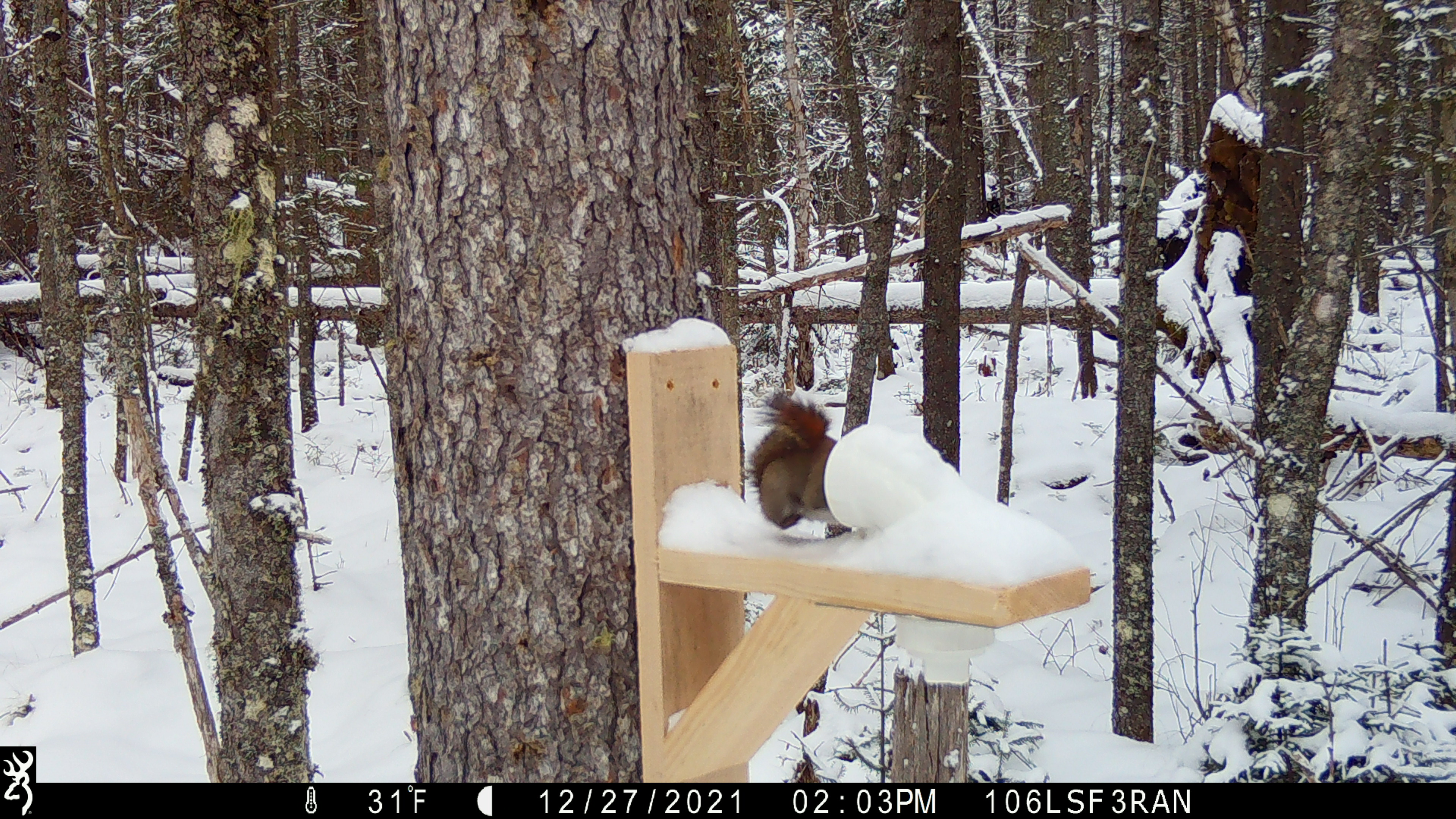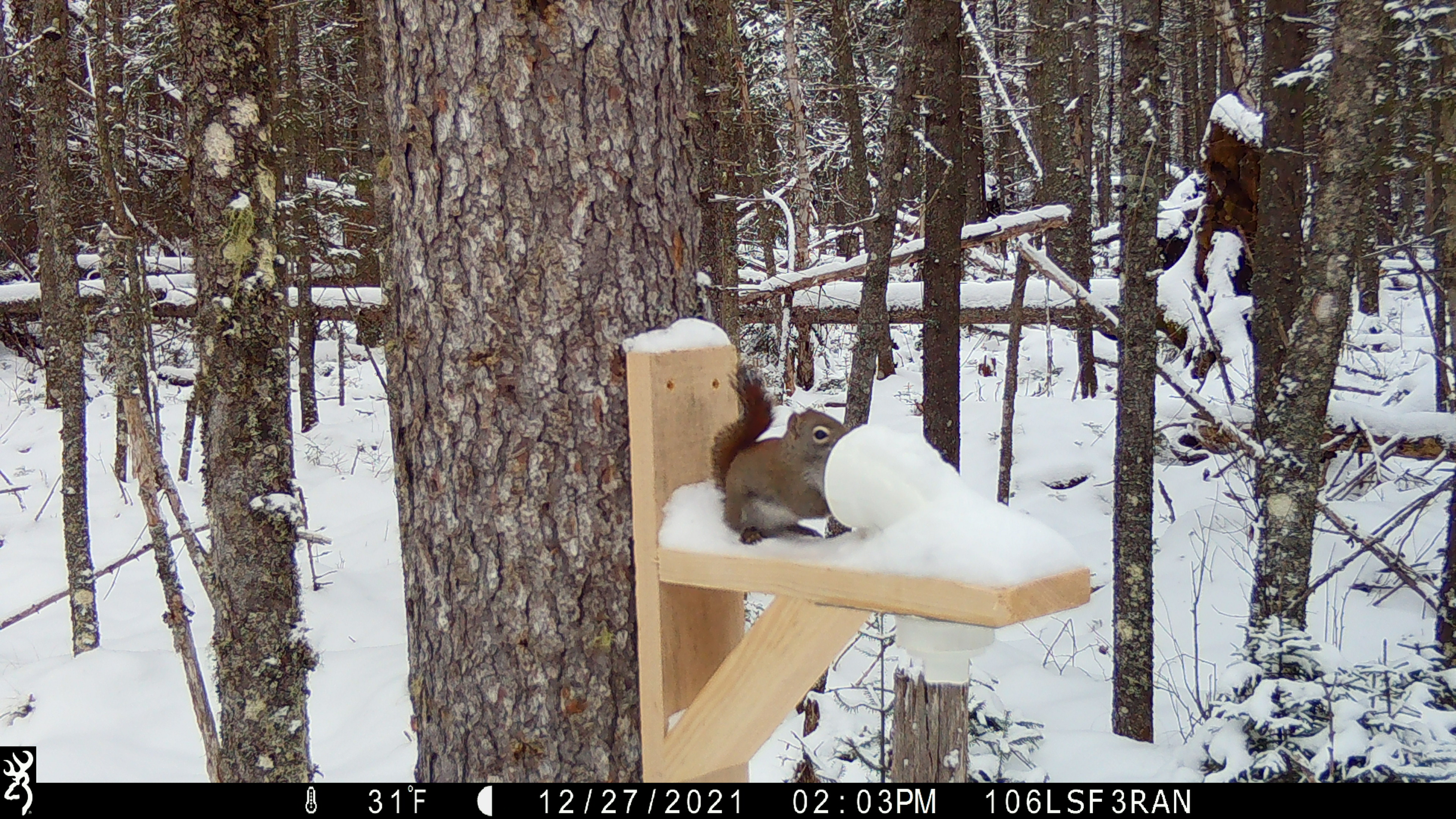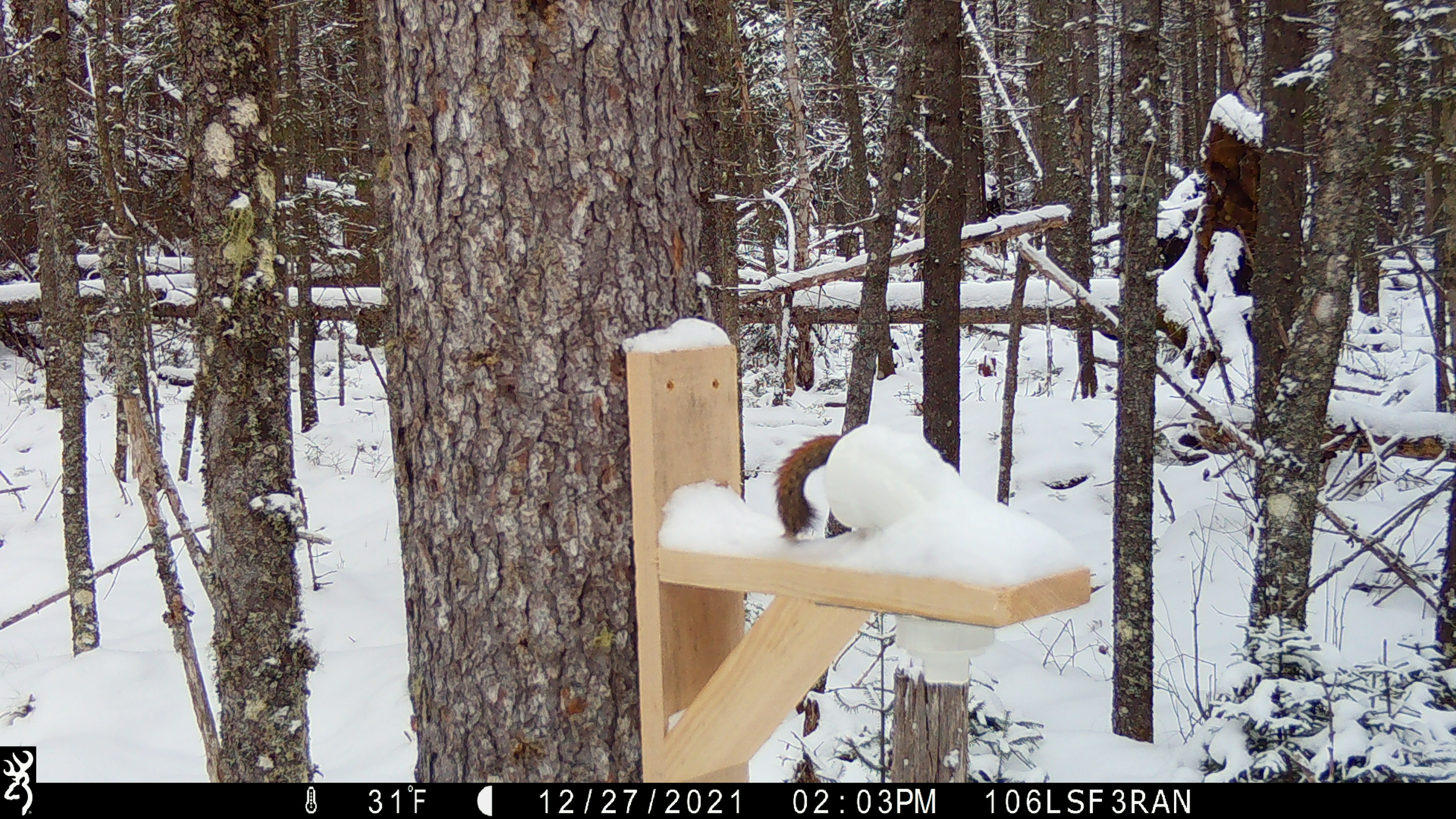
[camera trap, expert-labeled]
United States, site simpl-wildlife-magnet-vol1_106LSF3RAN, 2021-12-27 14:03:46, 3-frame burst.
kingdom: Animalia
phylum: Chordata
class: Mammalia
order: Rodentia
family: Sciuridae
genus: Tamiasciurus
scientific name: Tamiasciurus hudsonicus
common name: red squirrel